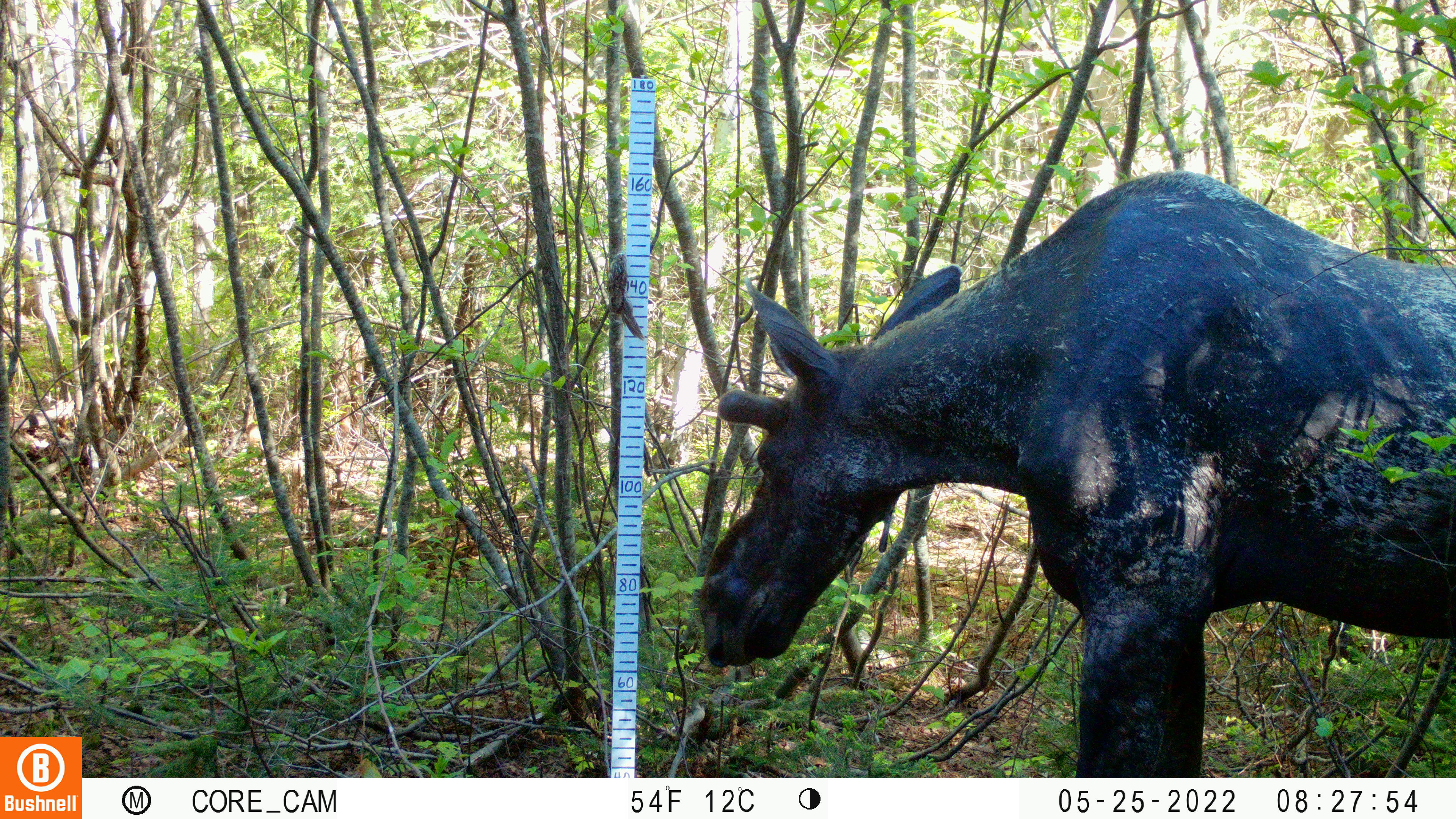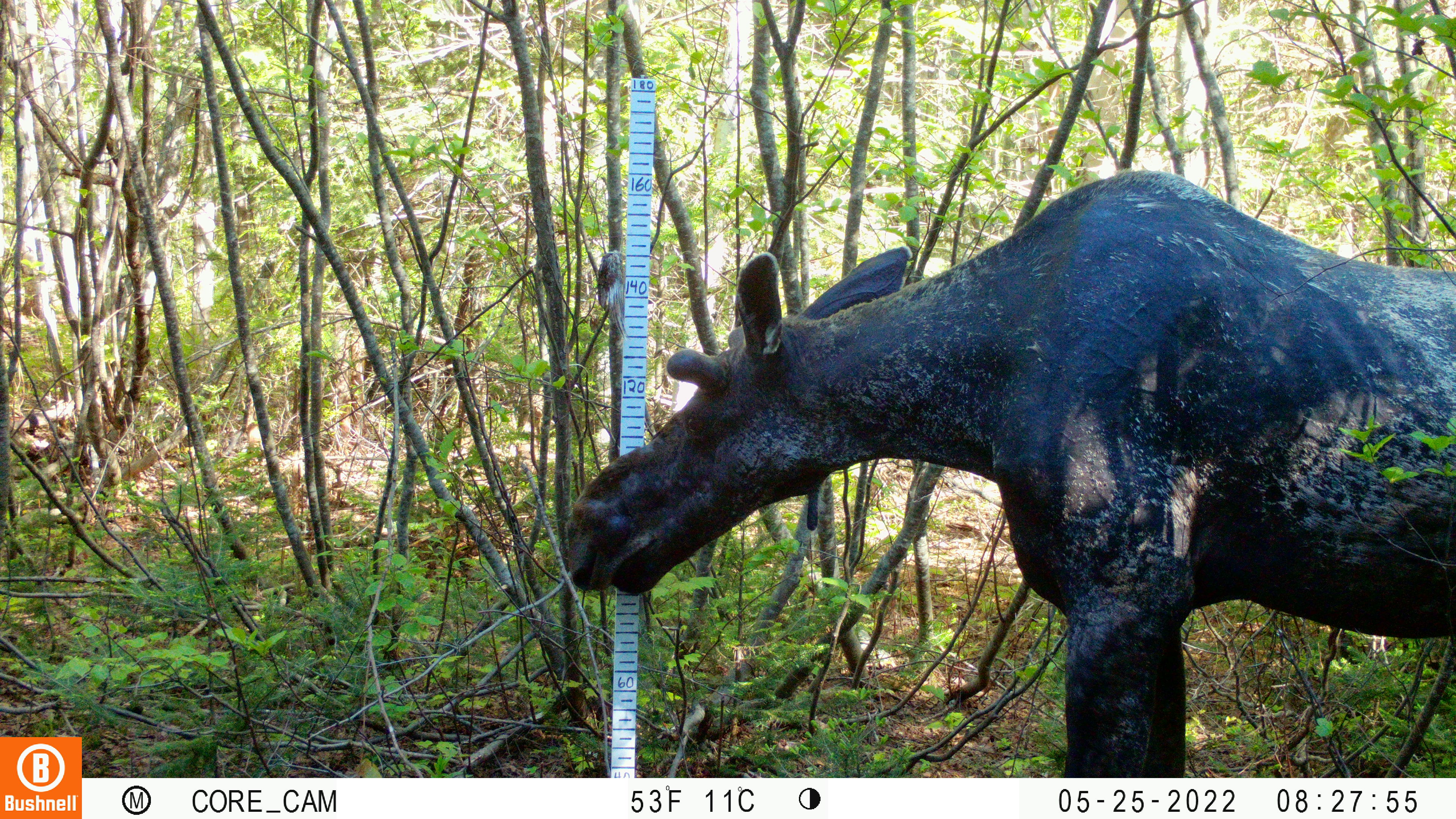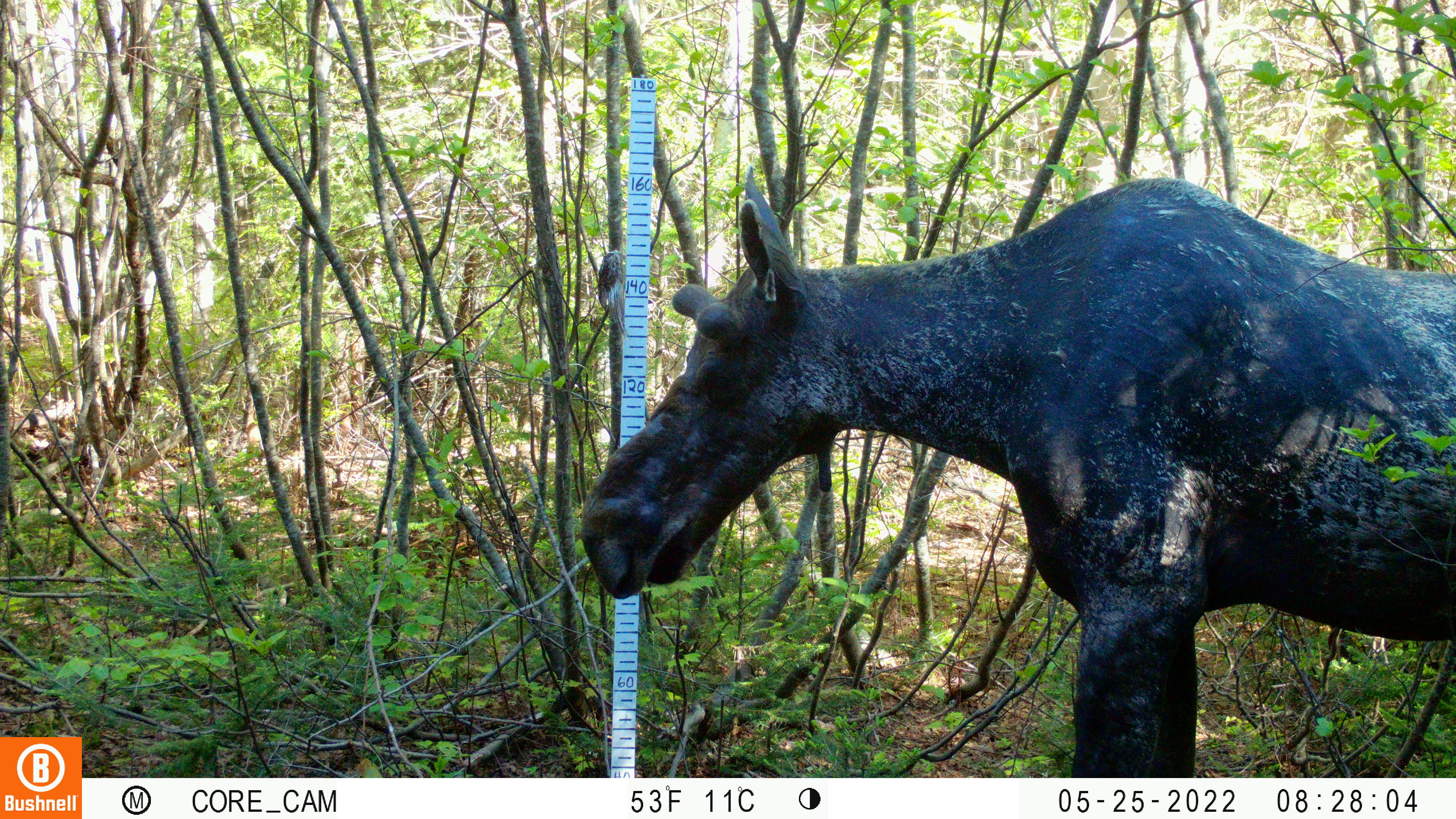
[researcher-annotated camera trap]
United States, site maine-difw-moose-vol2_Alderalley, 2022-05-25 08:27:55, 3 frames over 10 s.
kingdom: Animalia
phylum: Chordata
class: Mammalia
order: Artiodactyla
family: Cervidae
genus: Alces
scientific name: Alces alces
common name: moose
Moose (Alces alces).